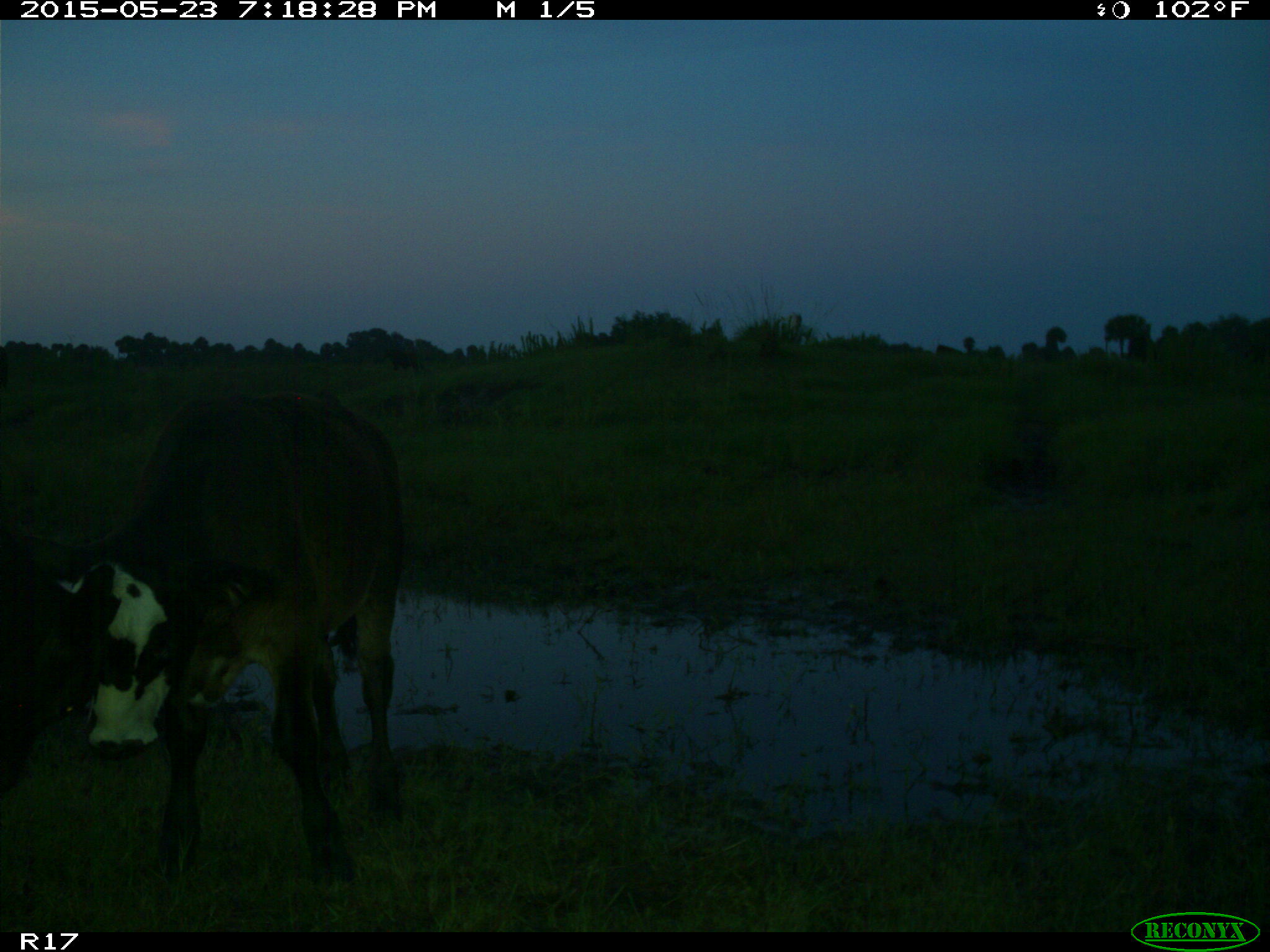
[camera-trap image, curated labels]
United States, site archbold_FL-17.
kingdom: Animalia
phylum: Chordata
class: Mammalia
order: Artiodactyla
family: Bovidae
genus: Bos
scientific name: Bos taurus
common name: domestic cow